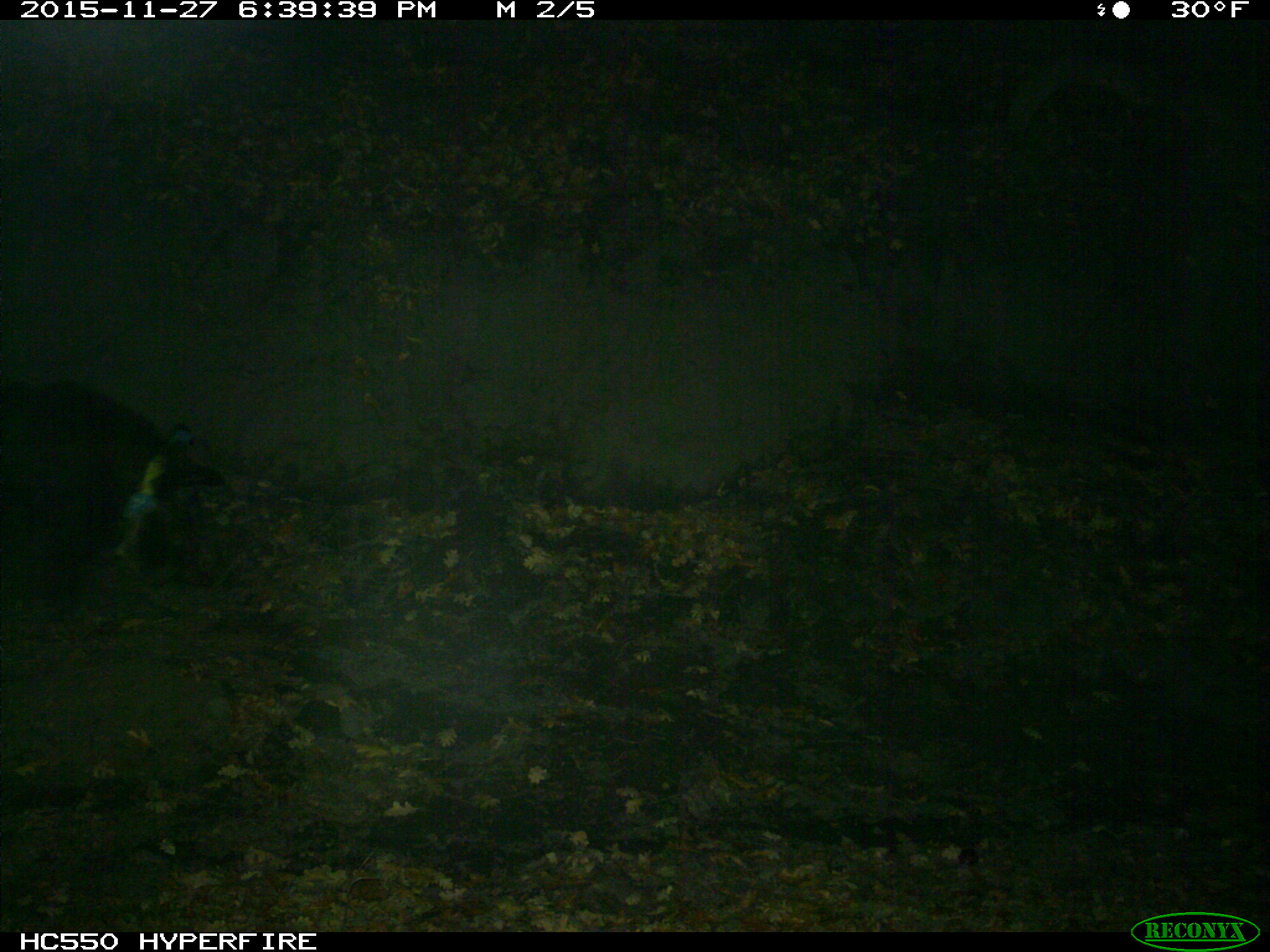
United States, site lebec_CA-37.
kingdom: Animalia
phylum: Chordata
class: Mammalia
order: Artiodactyla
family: Suidae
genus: Sus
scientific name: Sus scrofa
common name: wild boar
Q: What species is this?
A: Sus scrofa (wild boar).